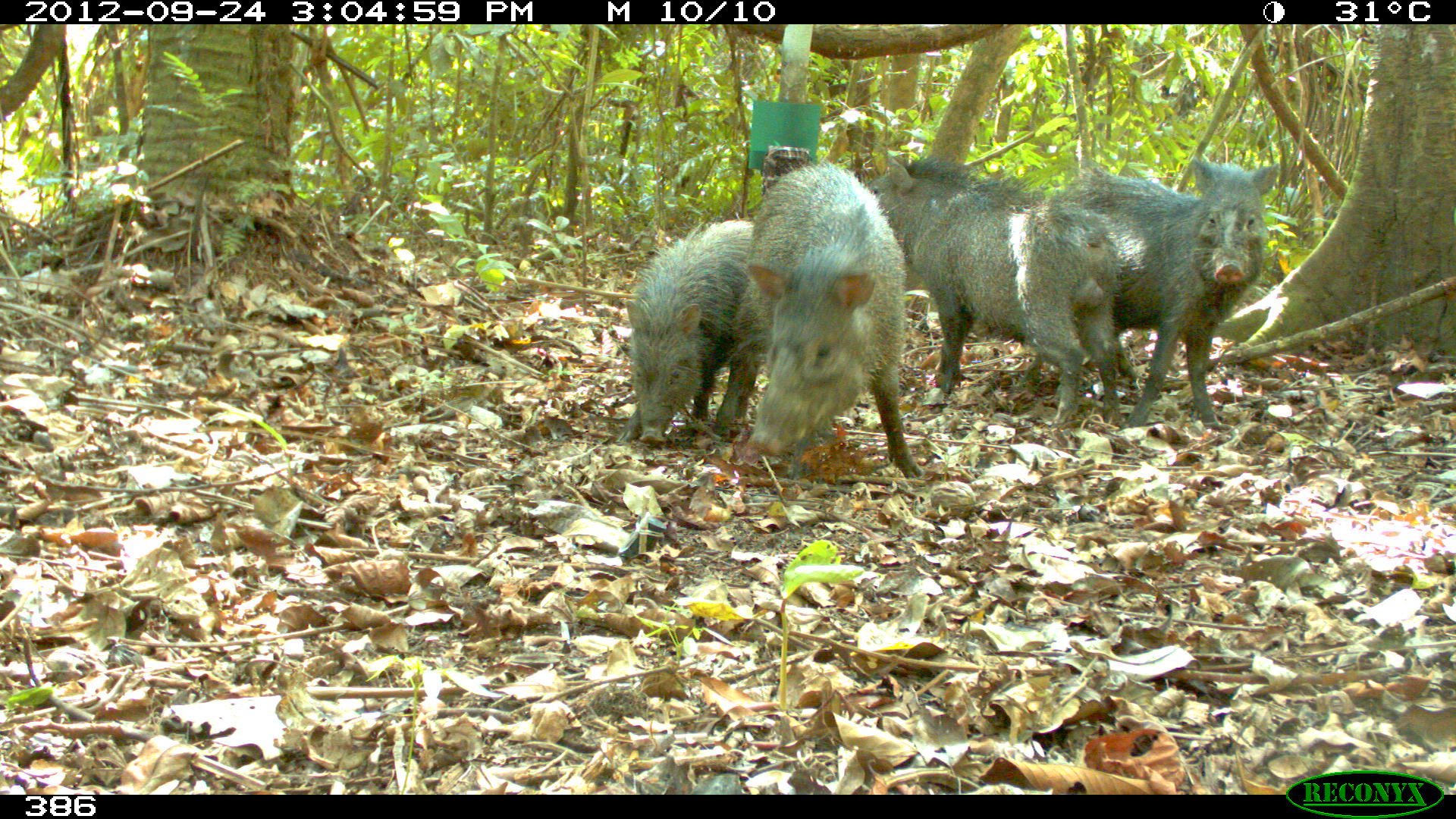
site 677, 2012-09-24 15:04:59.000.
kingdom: Animalia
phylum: Chordata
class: Mammalia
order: Artiodactyla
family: Tayassuidae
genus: Pecari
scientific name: Pecari tajacu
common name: collared peccary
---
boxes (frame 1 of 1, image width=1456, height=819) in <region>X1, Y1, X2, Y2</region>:
pecari tajacu: <region>1019, 157, 1277, 426</region>; <region>866, 153, 1122, 421</region>; <region>710, 161, 922, 475</region>; <region>614, 218, 762, 442</region>